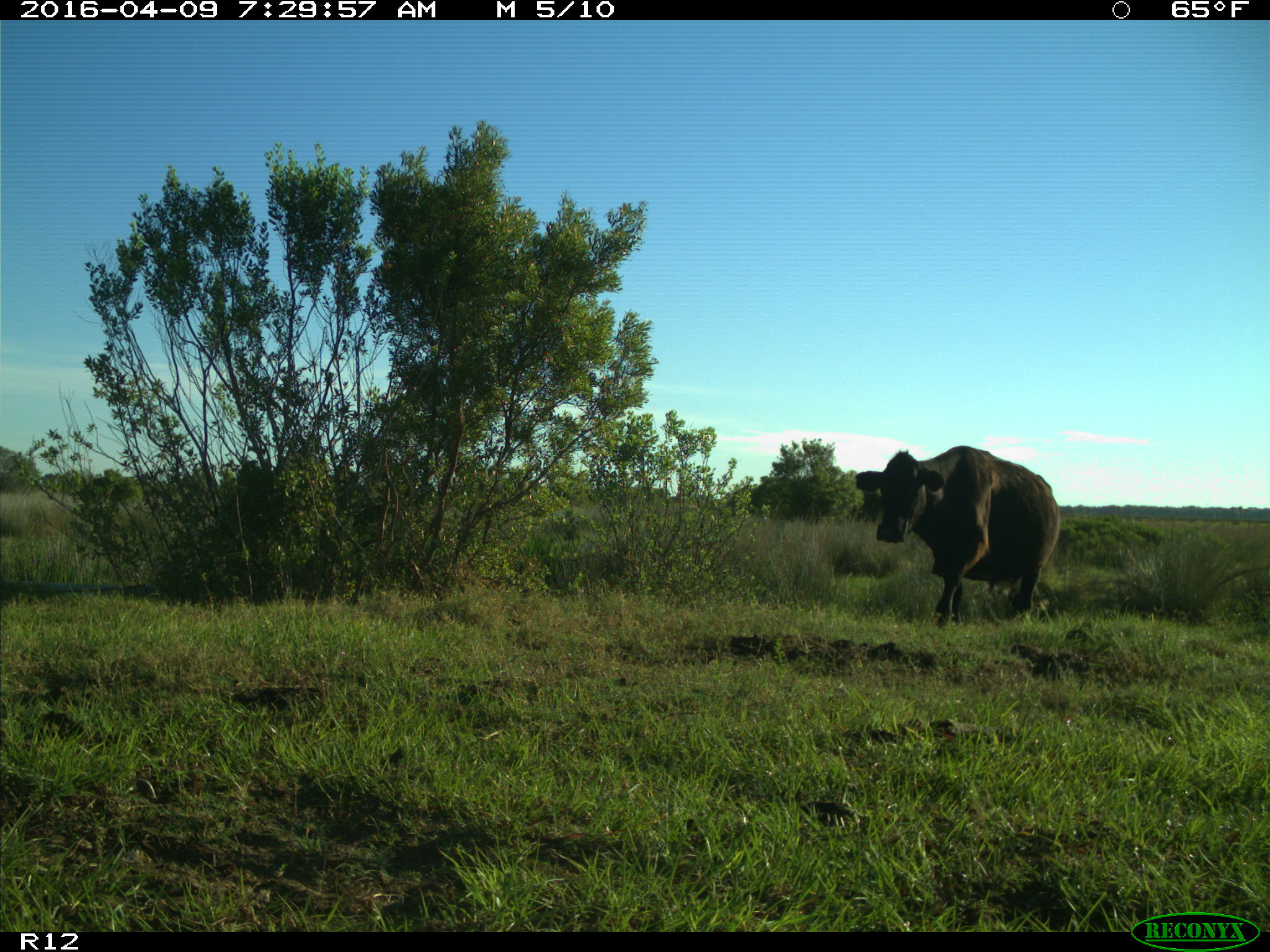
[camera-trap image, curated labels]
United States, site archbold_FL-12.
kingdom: Animalia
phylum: Chordata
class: Mammalia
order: Artiodactyla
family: Bovidae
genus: Bos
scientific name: Bos taurus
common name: domestic cow